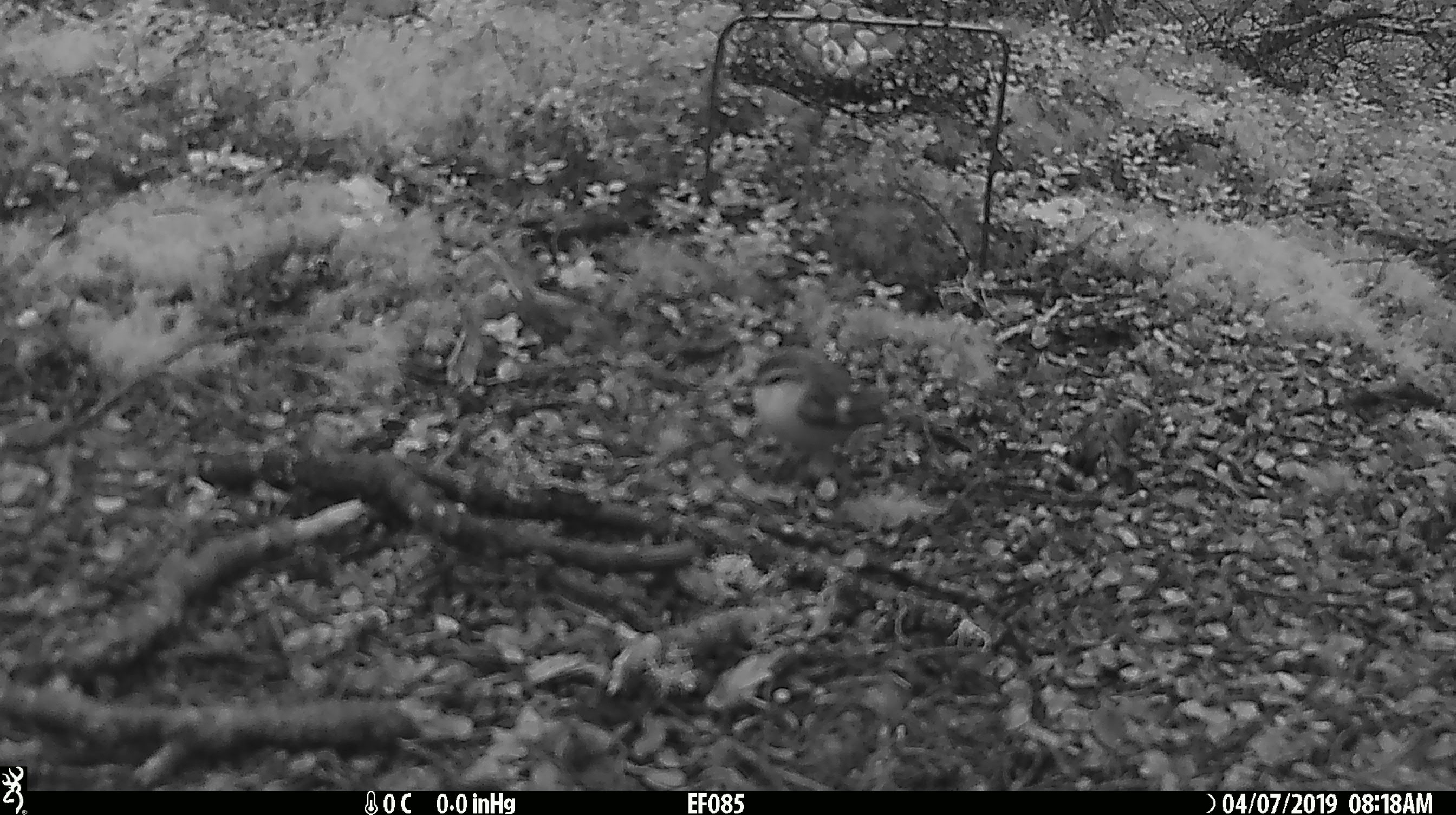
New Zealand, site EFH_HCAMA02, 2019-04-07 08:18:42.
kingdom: Animalia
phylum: Chordata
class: Aves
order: Passeriformes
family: Acanthisittidae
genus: Acanthisitta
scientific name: Acanthisitta chloris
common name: rifleman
Rifleman (Acanthisitta chloris).